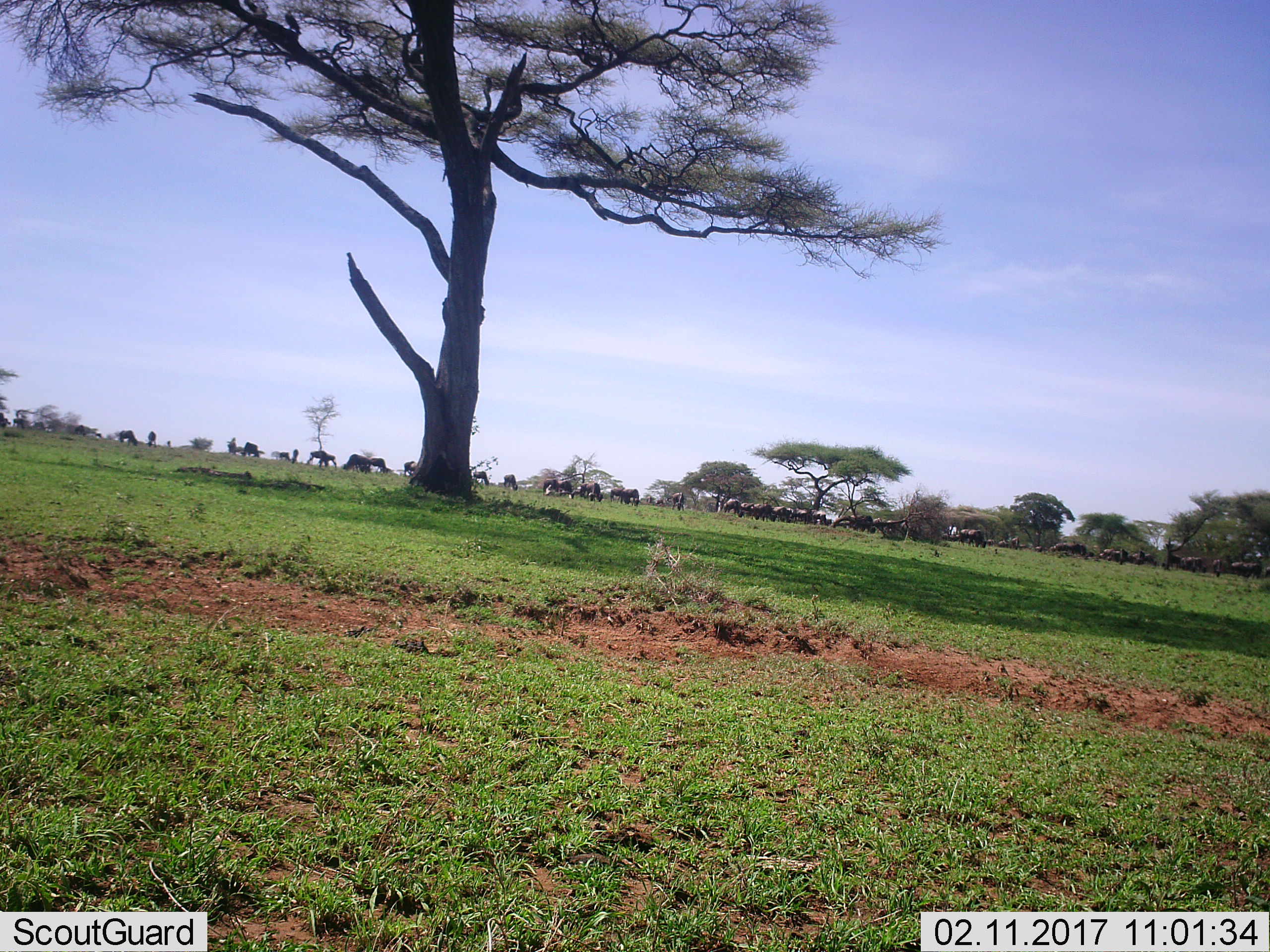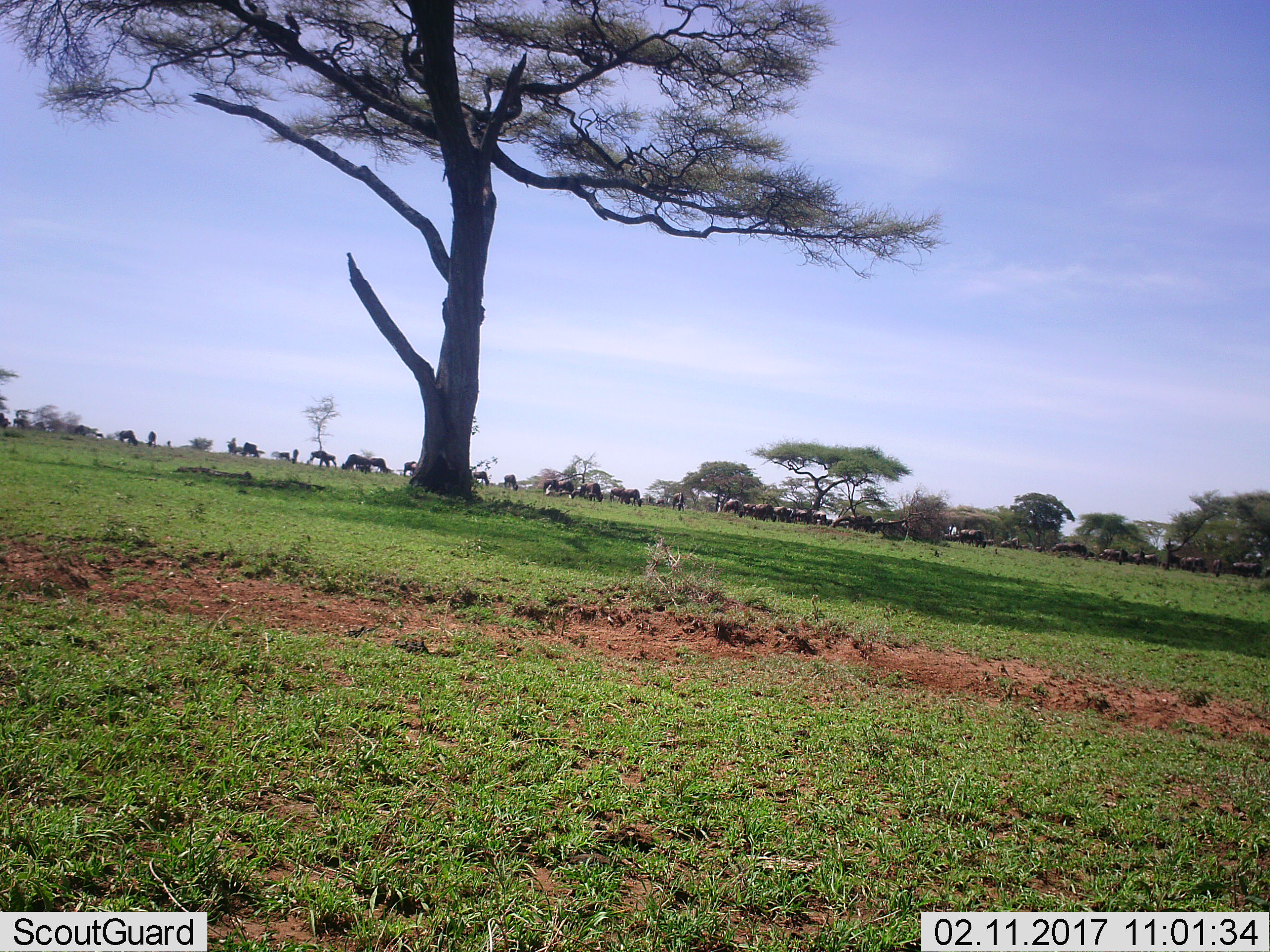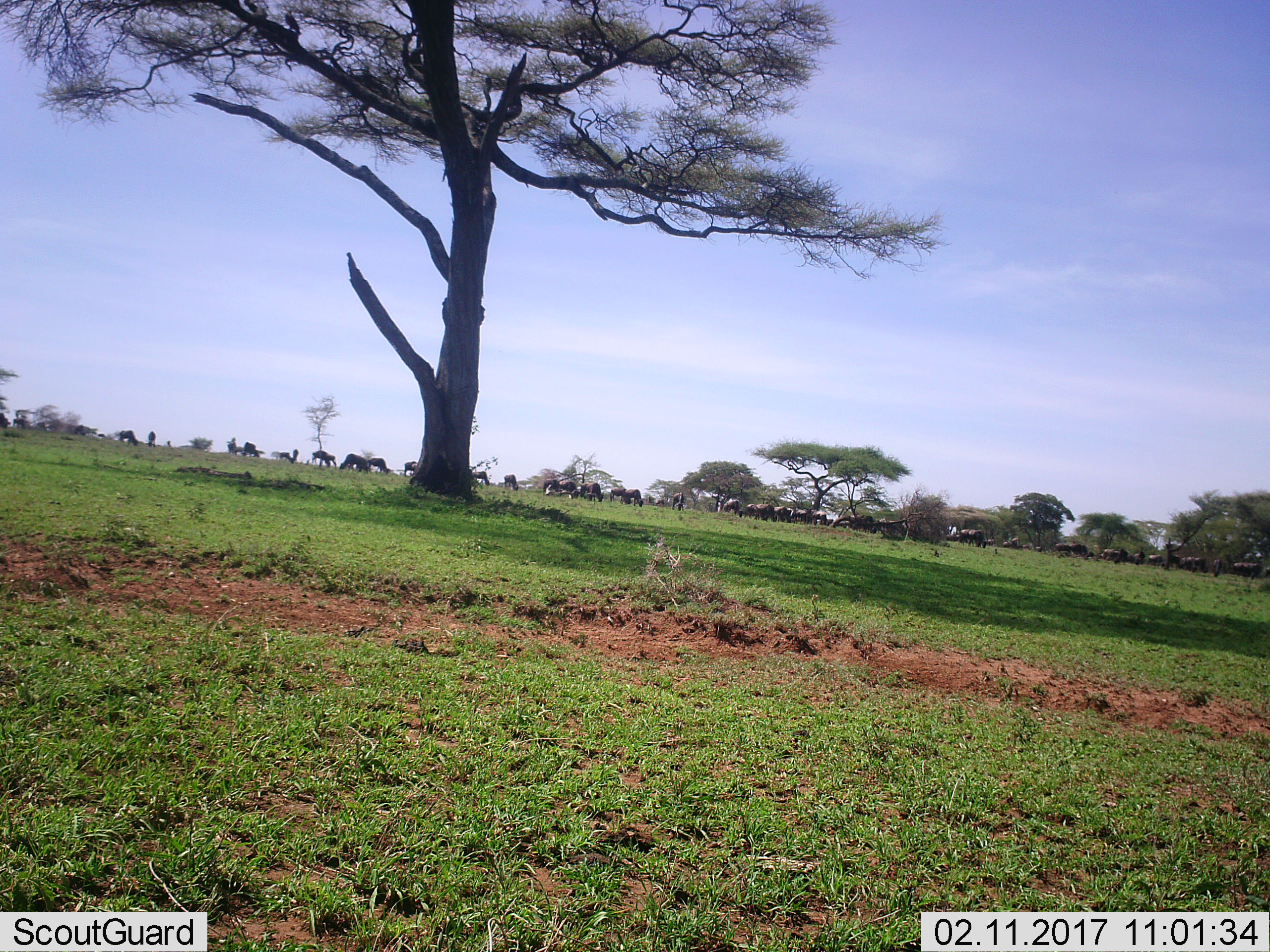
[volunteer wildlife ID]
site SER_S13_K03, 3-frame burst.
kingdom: Animalia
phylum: Chordata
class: Mammalia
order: Artiodactyla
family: Bovidae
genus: Connochaetes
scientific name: Connochaetes taurinus taurinus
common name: blue wildebeest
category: wildebeestblue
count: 11-50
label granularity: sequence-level